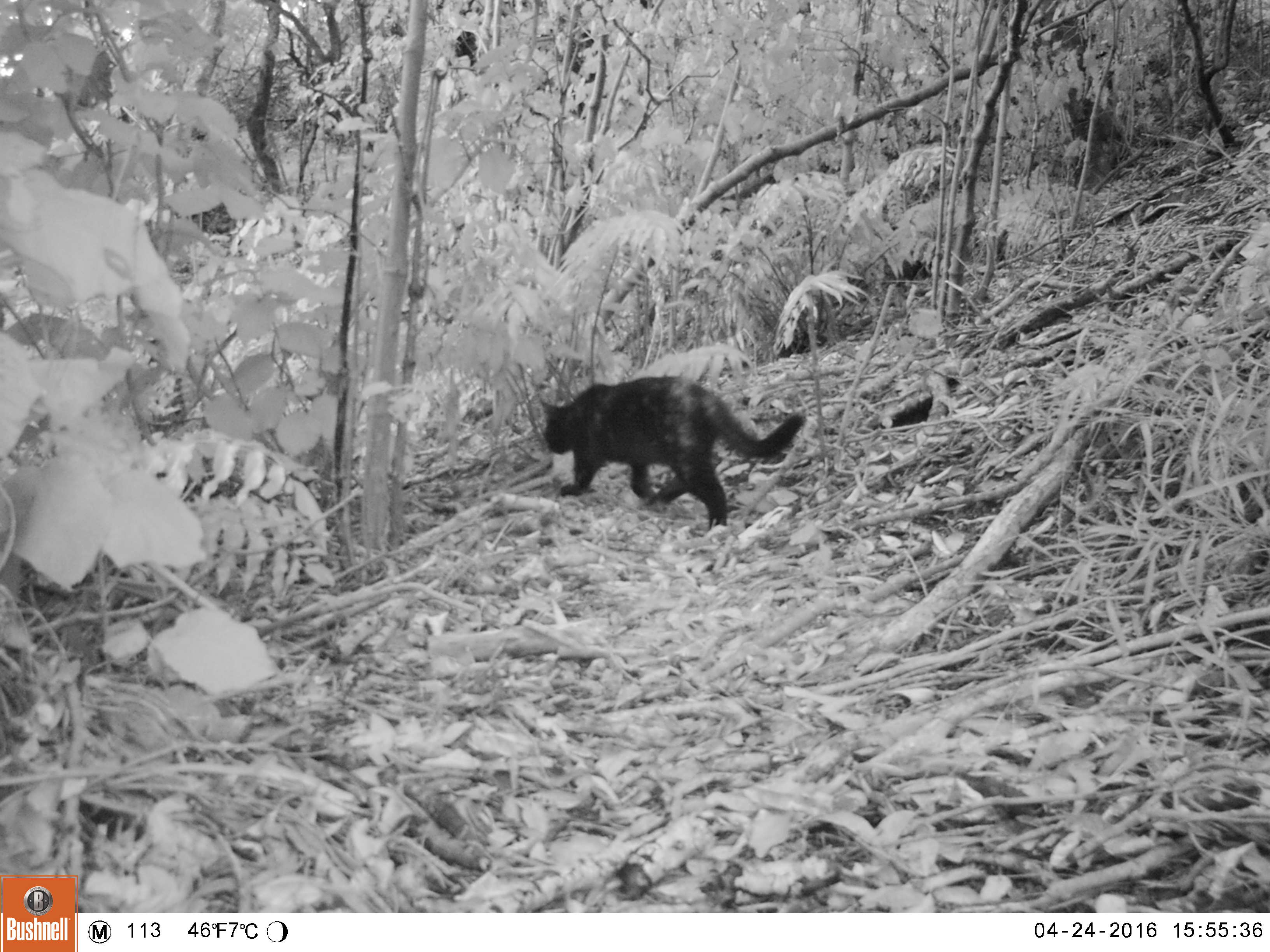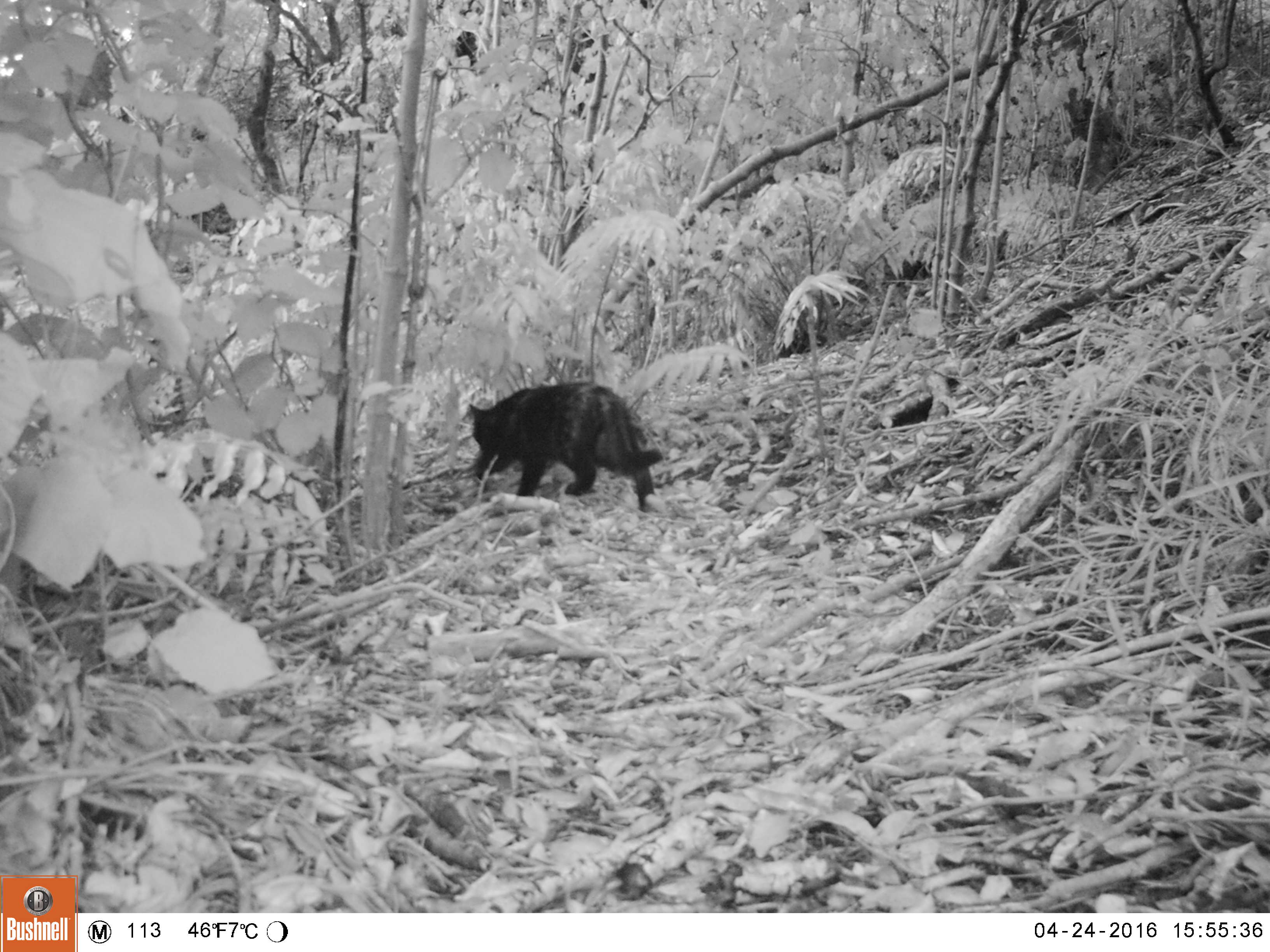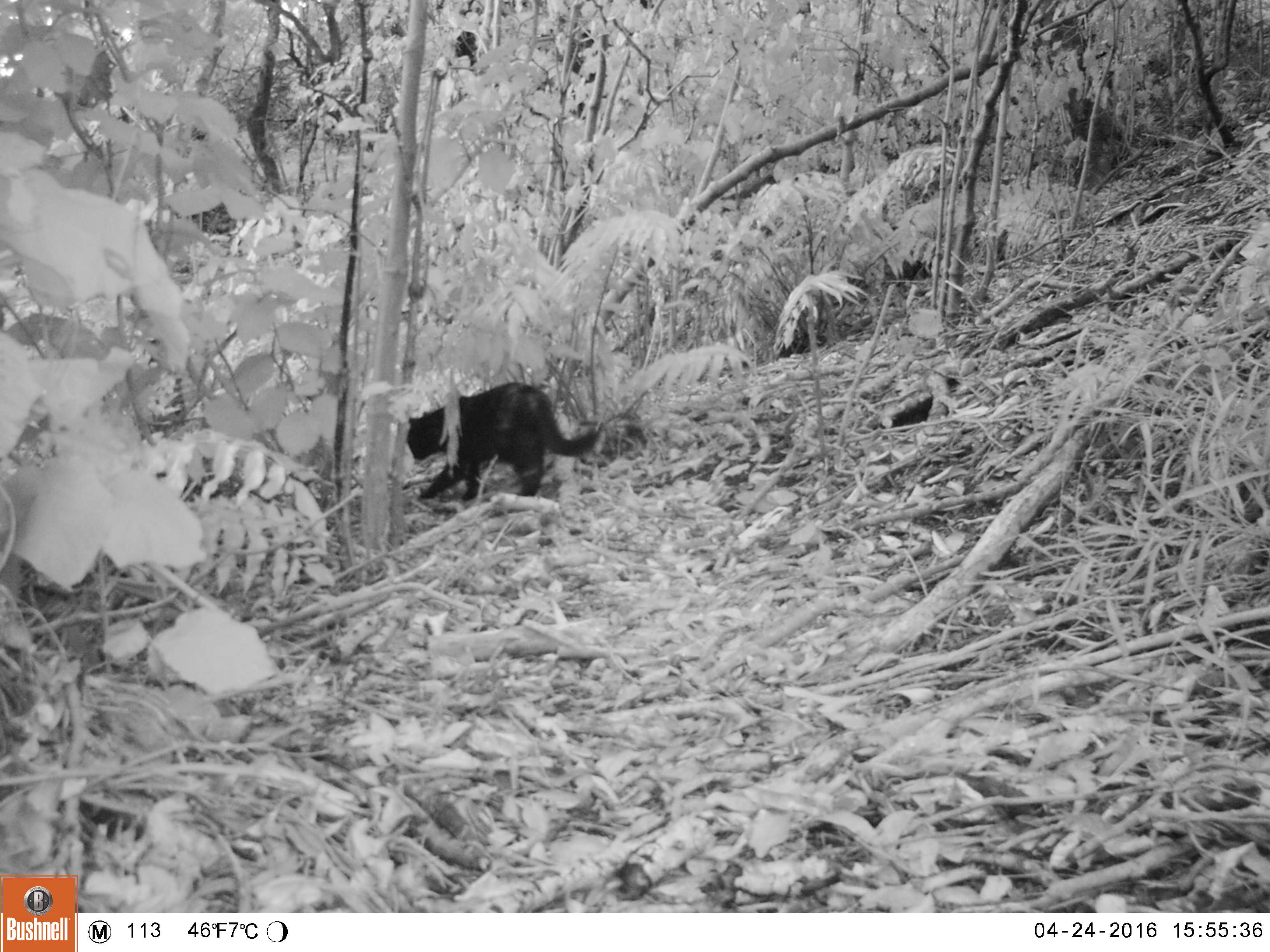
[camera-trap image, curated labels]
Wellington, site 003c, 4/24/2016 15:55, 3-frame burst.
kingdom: Animalia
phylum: Chordata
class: Mammalia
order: Carnivora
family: Felidae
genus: Felis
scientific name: Felis catus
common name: cat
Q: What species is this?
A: Cat (Felis catus).